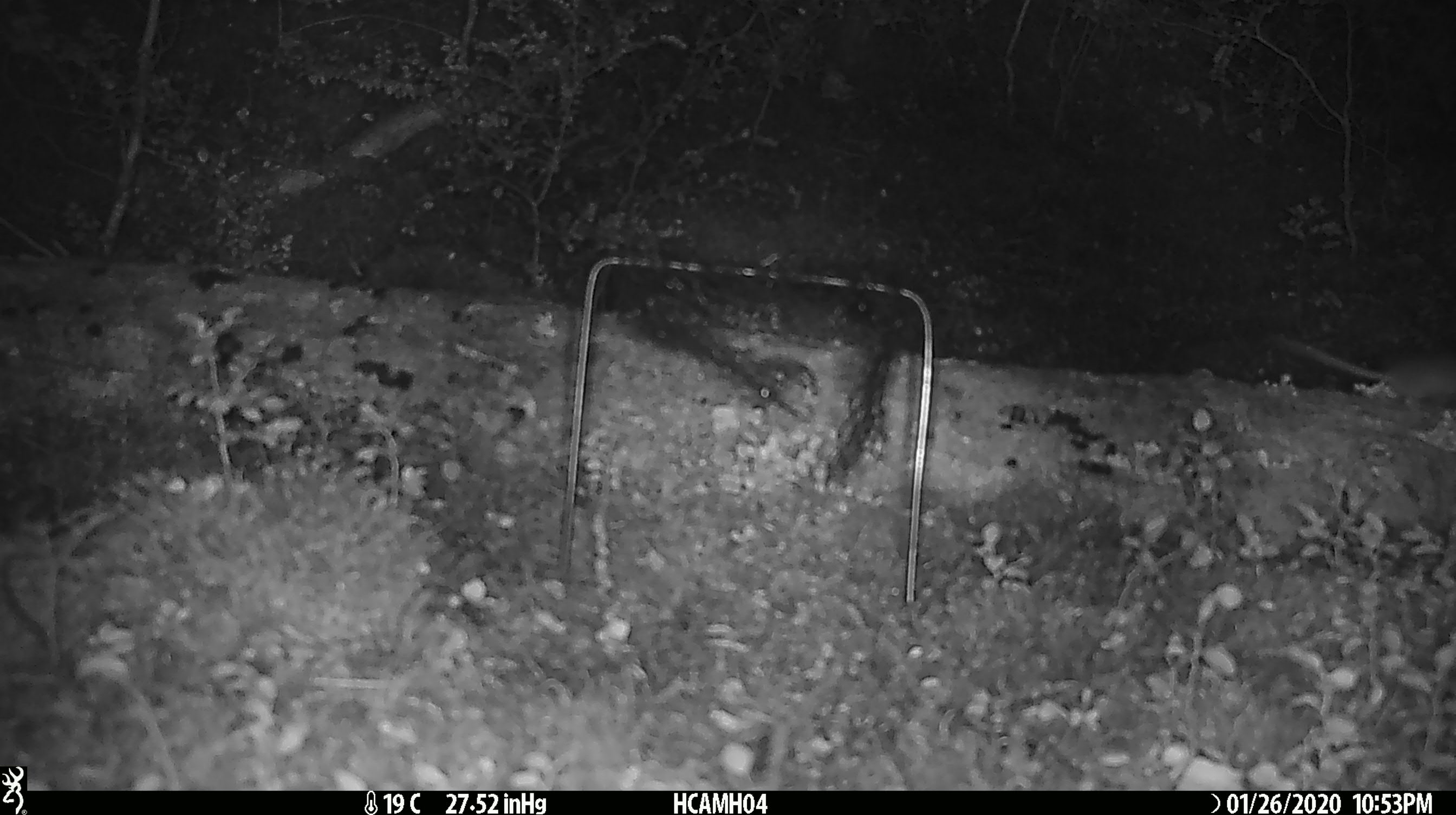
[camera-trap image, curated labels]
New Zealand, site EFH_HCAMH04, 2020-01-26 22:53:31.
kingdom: Animalia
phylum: Chordata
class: Mammalia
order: Rodentia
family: Muridae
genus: Mus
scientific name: Mus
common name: mouse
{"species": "mouse (Mus)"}